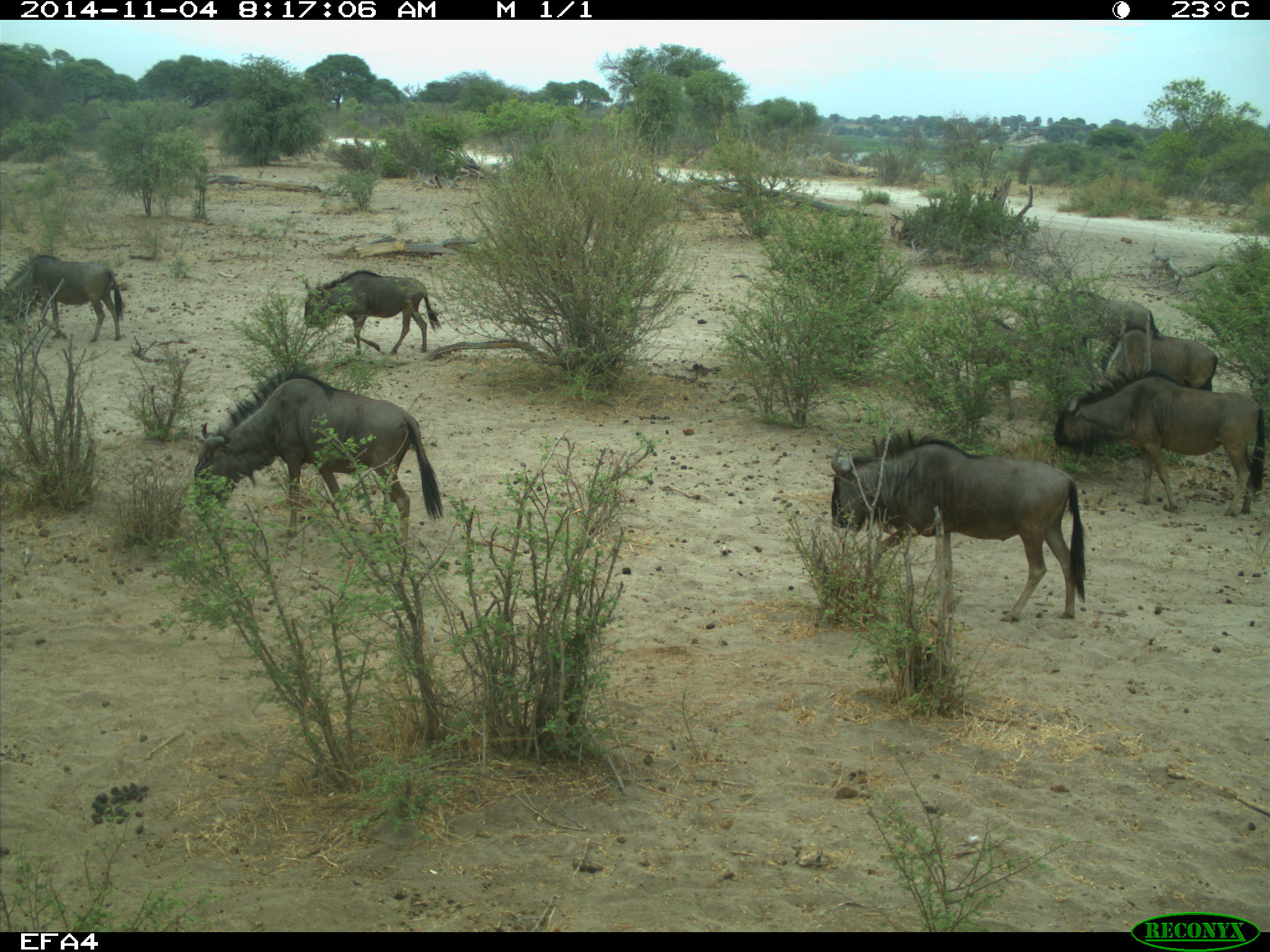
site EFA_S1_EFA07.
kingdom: Animalia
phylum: Chordata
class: Mammalia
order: Proboscidea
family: Elephantidae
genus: Loxodonta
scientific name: Loxodonta africana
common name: african bush elephant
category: elephant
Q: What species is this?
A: Elephant (african bush elephant) (Loxodonta africana).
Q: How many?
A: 5.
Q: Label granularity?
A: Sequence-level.